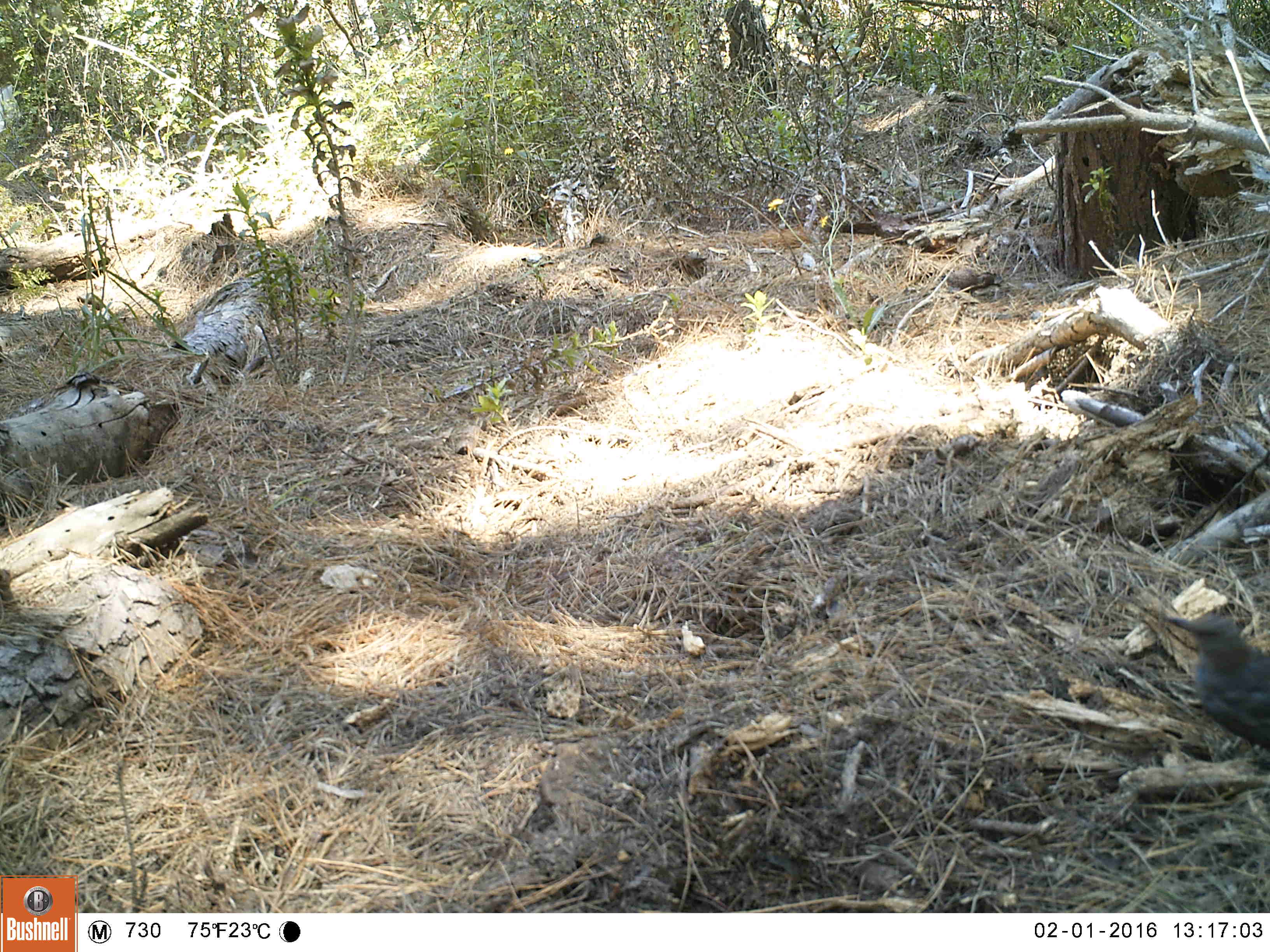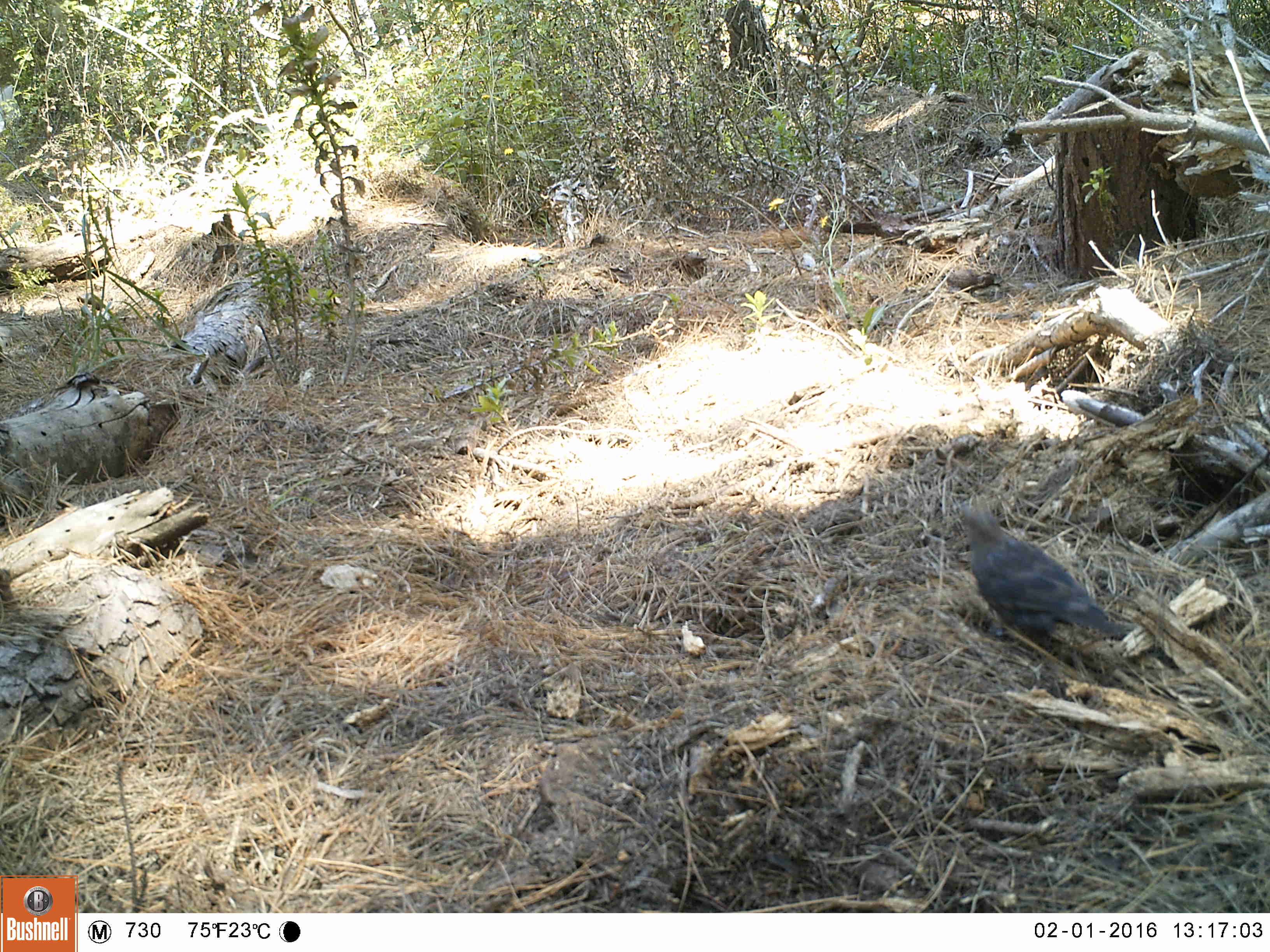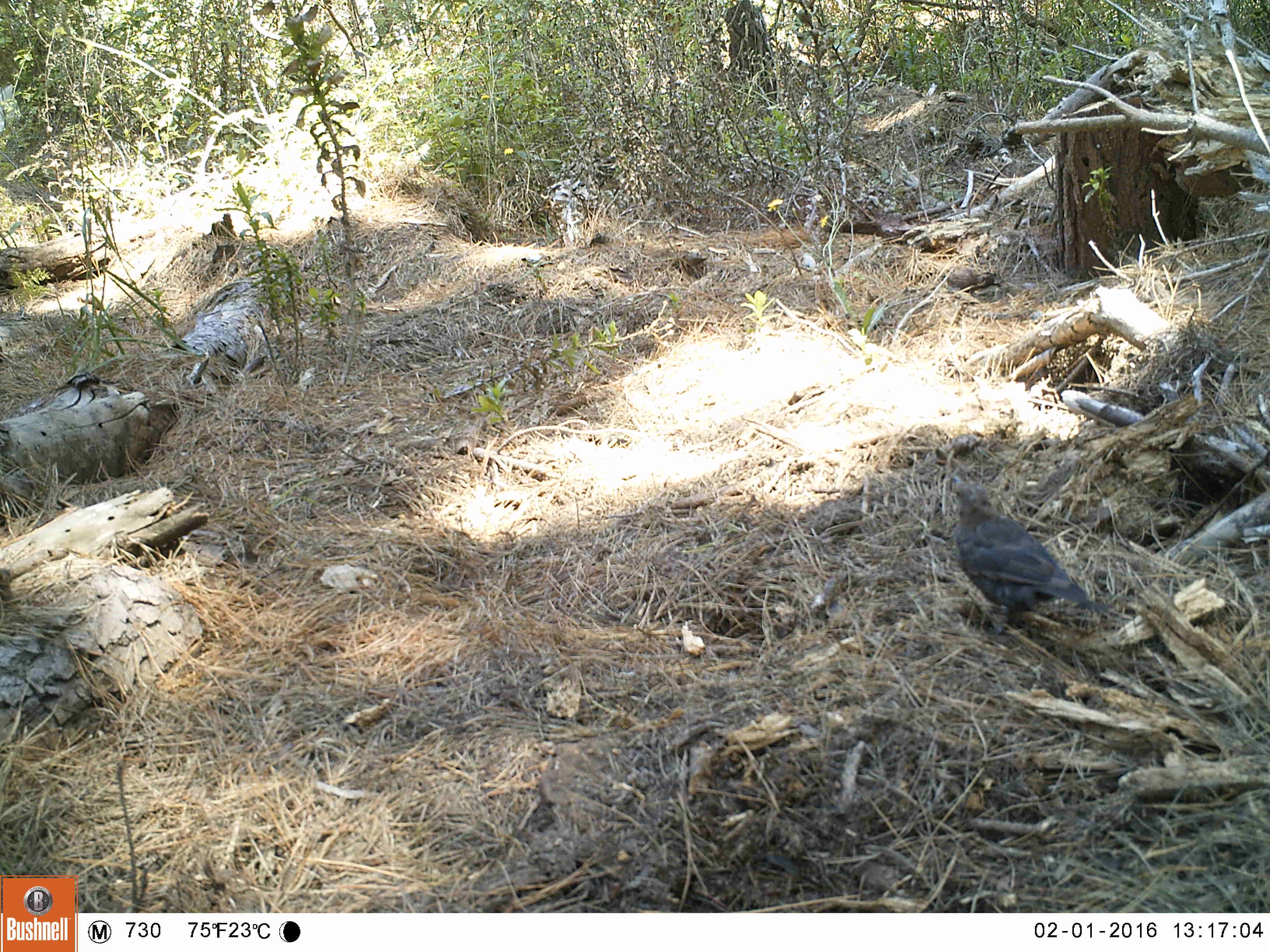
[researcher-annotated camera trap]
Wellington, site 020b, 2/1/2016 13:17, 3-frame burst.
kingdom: Animalia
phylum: Chordata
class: Aves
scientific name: Aves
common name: bird